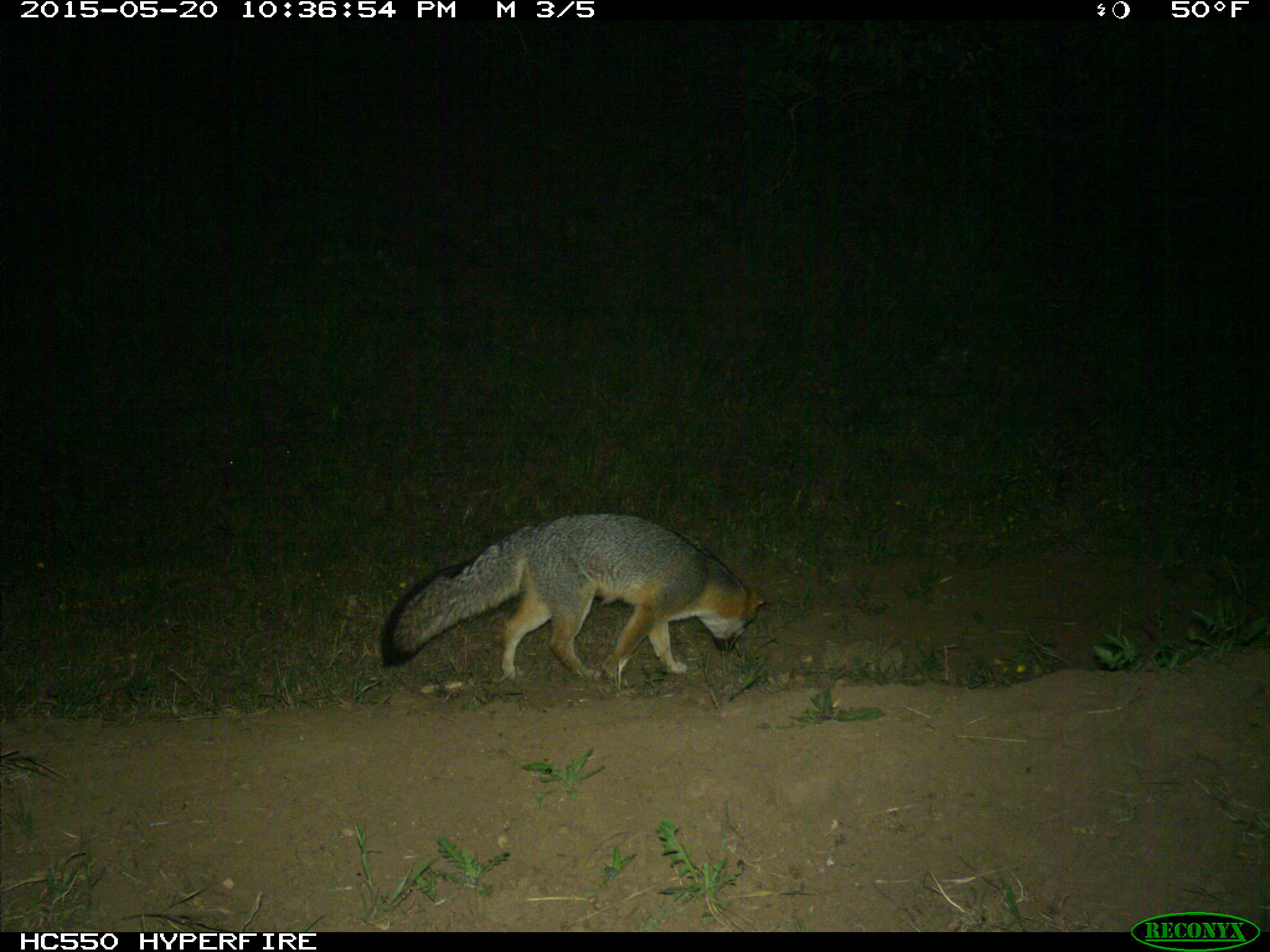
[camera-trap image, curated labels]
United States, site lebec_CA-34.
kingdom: Animalia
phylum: Chordata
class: Mammalia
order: Carnivora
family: Canidae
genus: Urocyon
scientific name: Urocyon cinereoargenteus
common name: gray fox